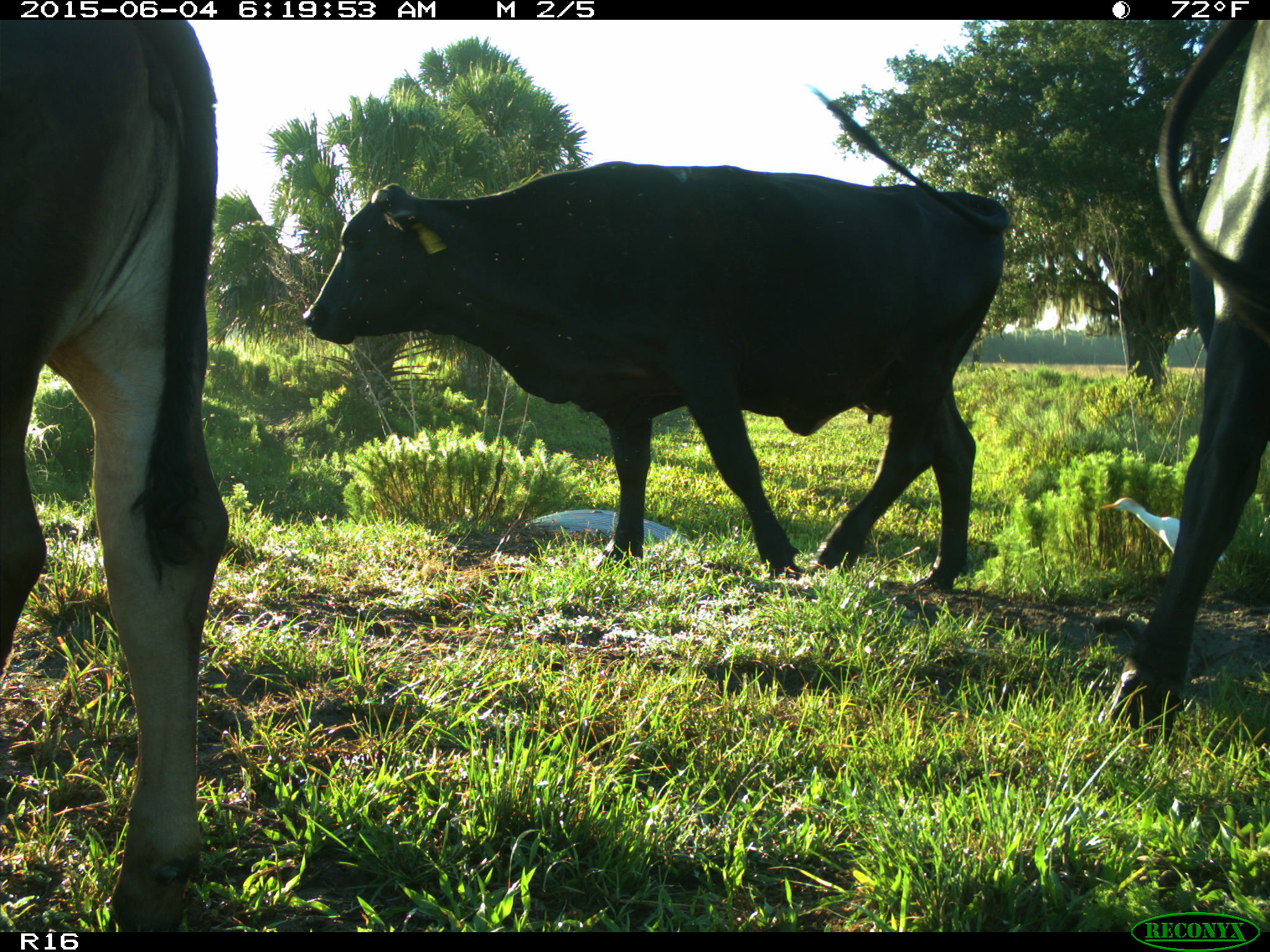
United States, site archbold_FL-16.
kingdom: Animalia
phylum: Chordata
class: Mammalia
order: Artiodactyla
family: Bovidae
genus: Bos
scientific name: Bos taurus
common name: domestic cow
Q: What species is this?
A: Bos taurus (domestic cow).